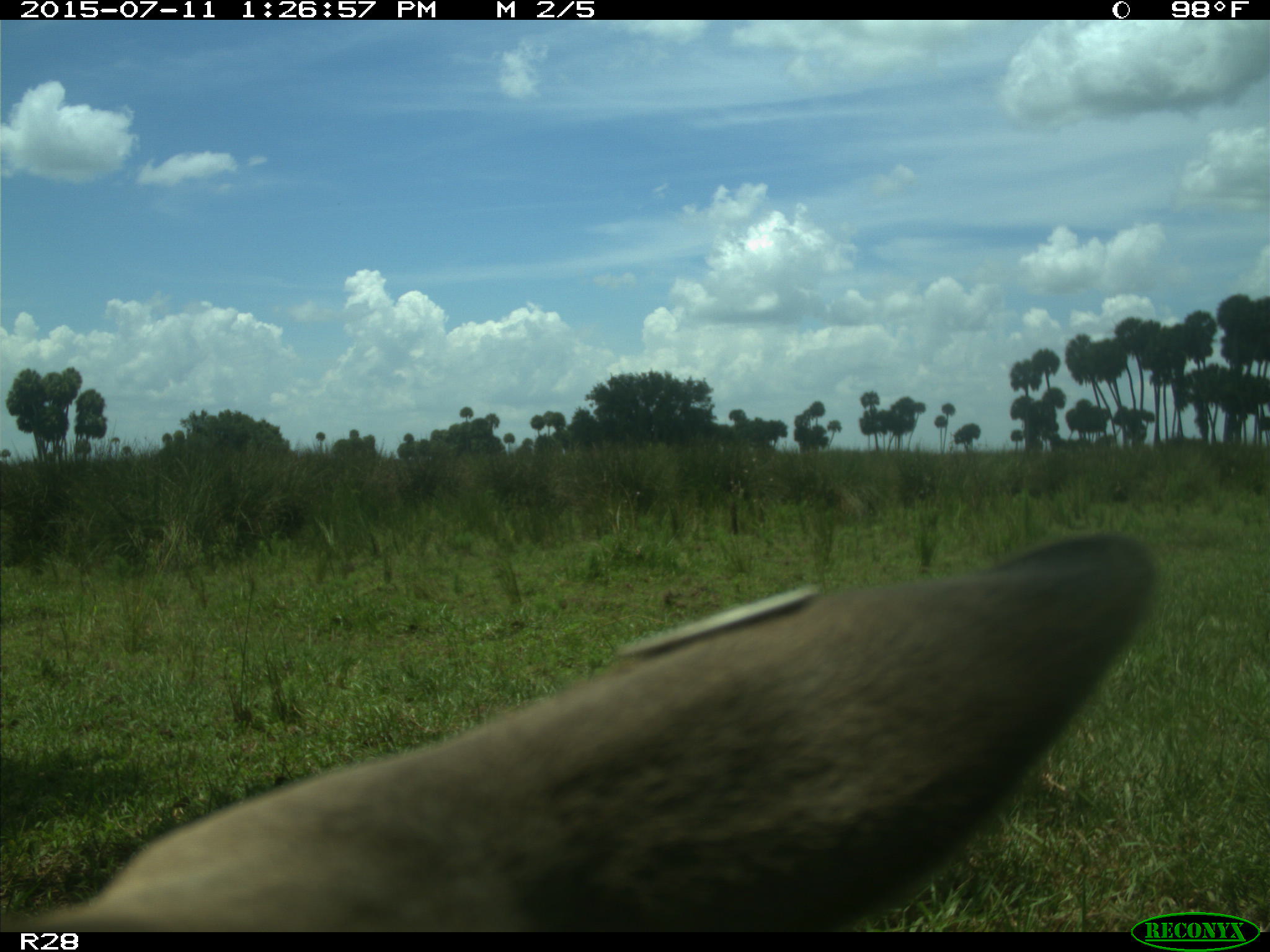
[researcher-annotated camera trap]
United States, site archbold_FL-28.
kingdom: Animalia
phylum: Chordata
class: Mammalia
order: Artiodactyla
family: Bovidae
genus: Bos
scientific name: Bos taurus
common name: domestic cow